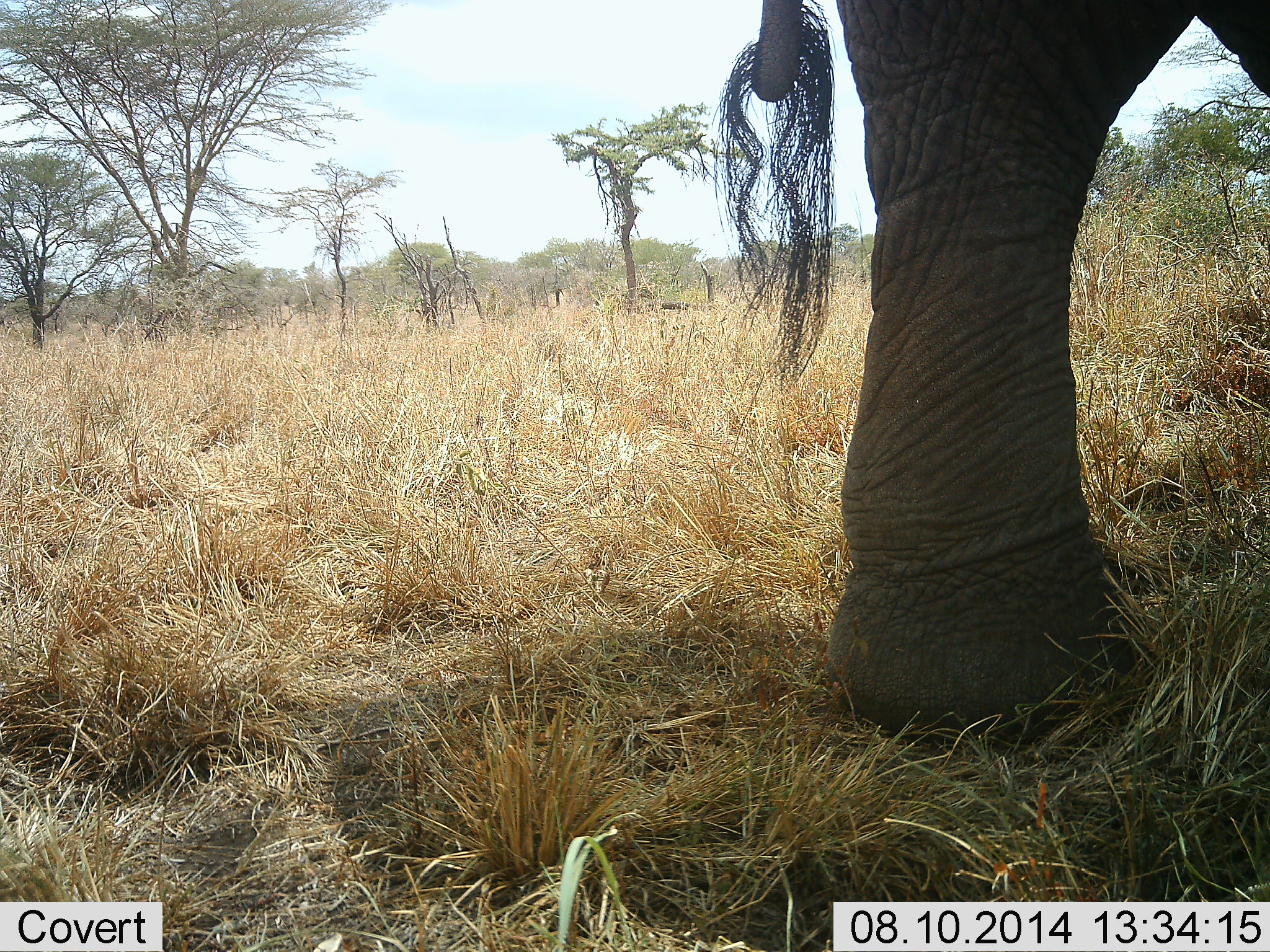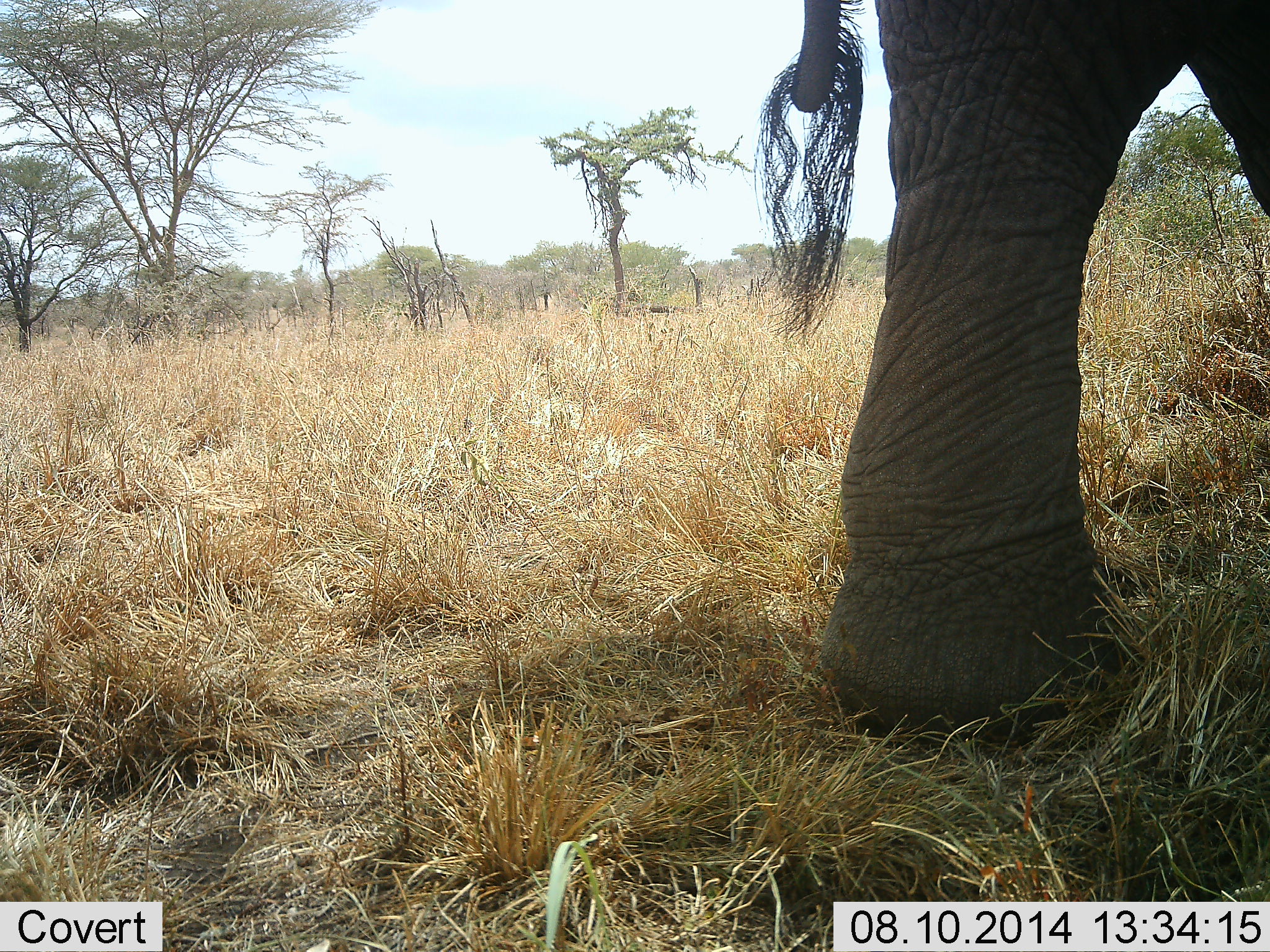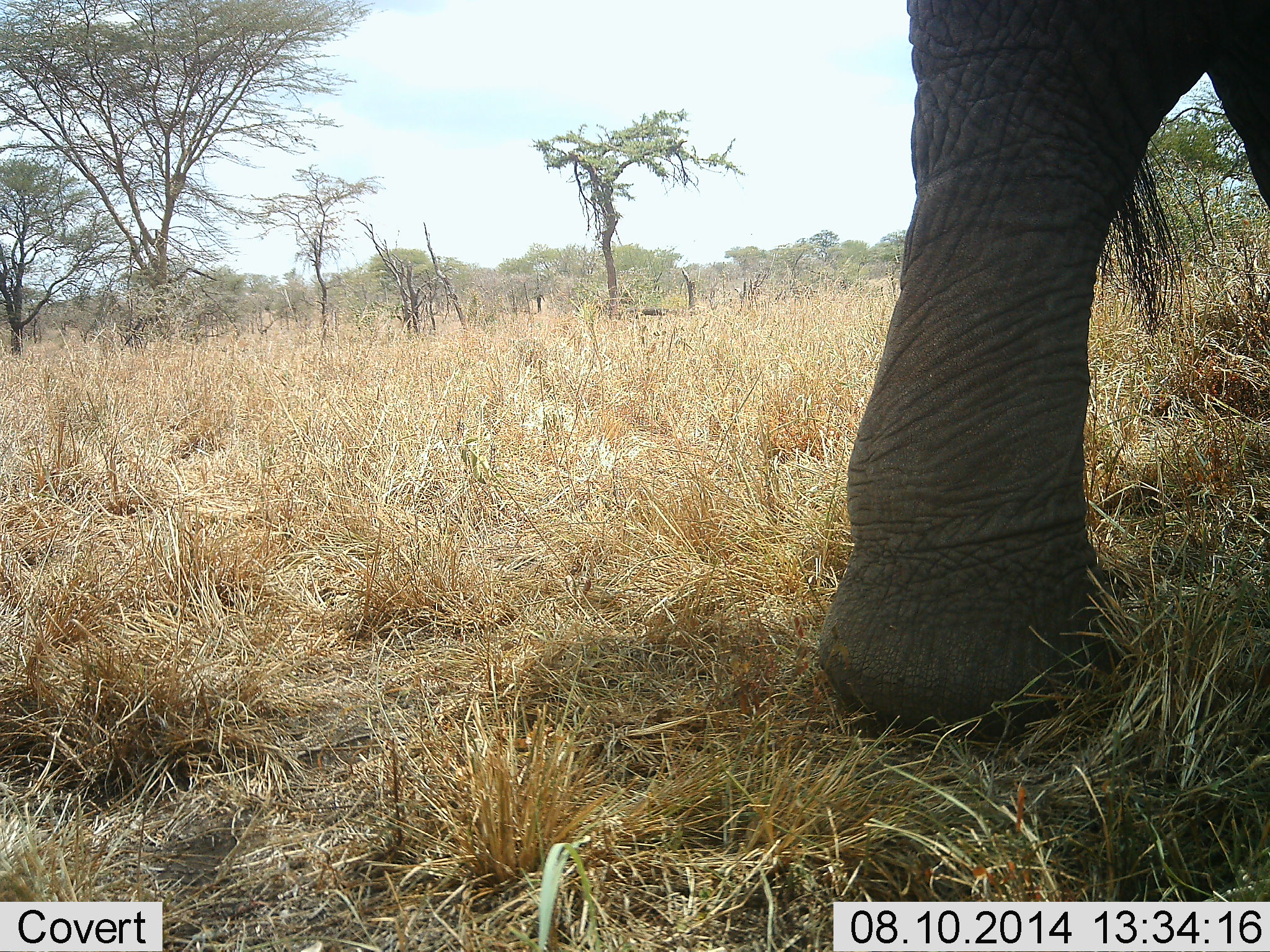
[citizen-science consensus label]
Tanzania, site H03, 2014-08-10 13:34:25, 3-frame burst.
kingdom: Animalia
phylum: Chordata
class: Mammalia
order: Proboscidea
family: Elephantidae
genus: Loxodonta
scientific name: Loxodonta africana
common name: african bush elephant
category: elephant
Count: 1.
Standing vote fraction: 50%.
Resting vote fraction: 0%.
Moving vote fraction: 40%.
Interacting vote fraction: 0%.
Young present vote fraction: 0%.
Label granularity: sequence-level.